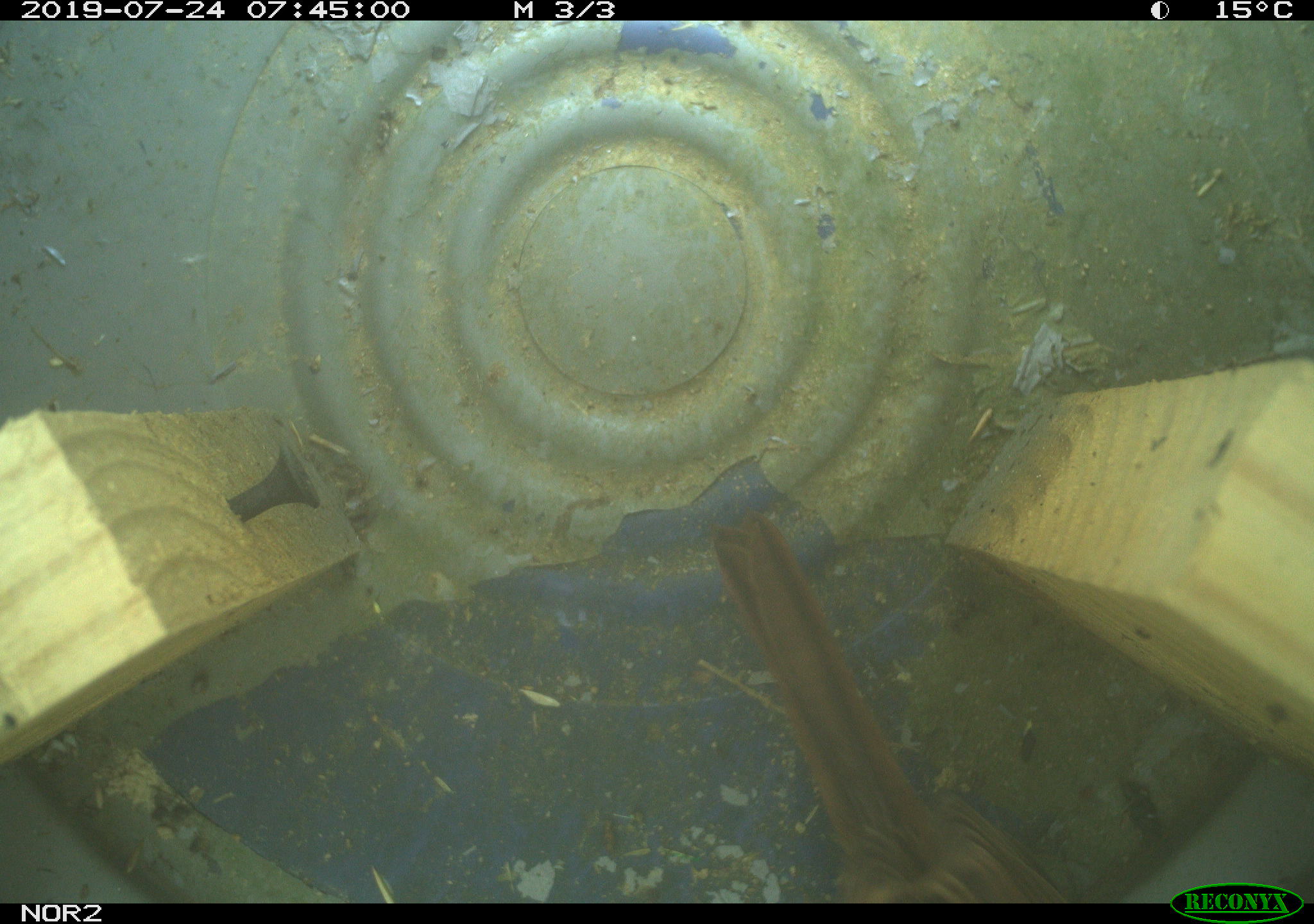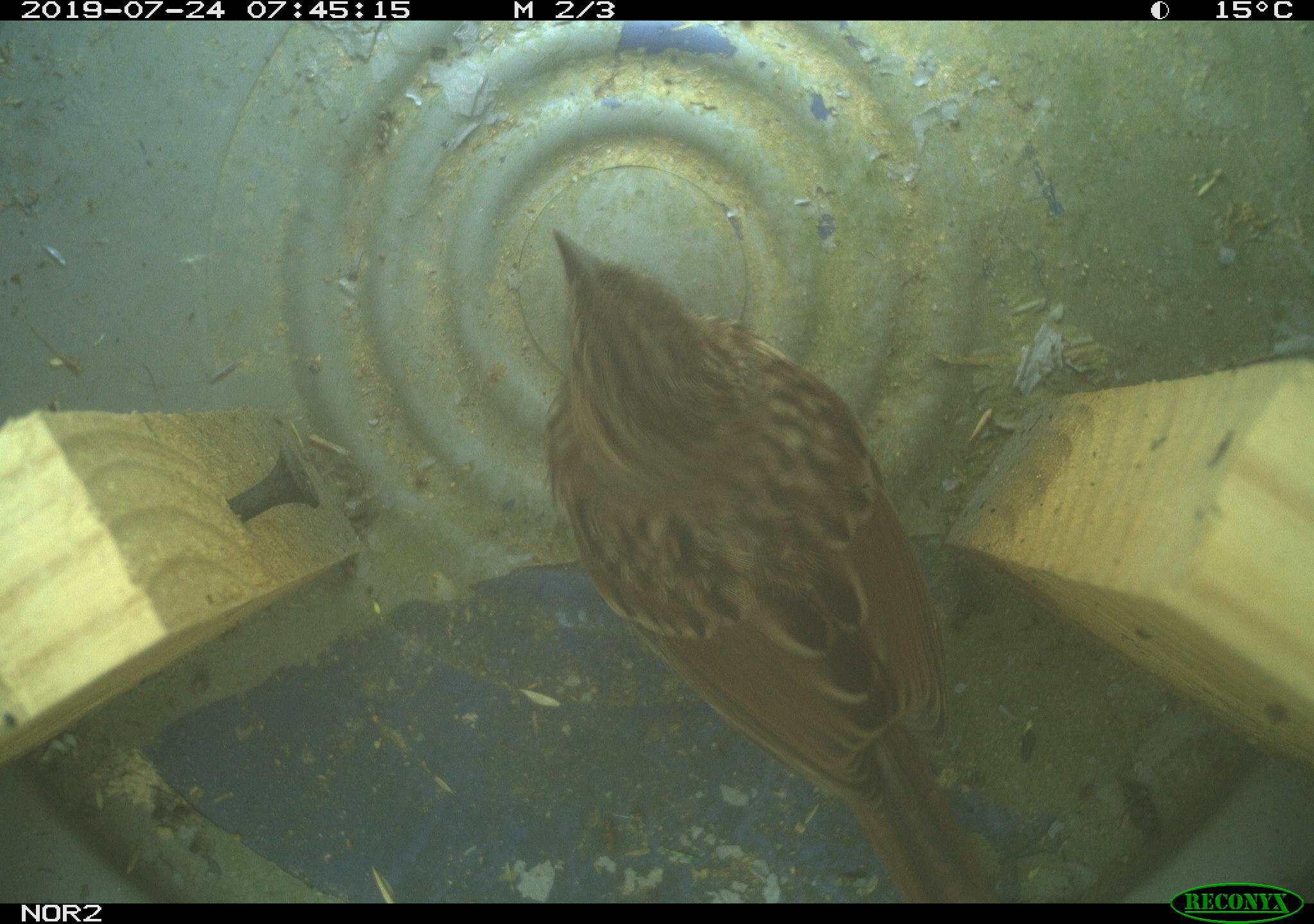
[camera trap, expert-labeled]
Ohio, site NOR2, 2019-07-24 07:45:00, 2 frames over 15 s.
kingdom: Animalia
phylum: Chordata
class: Aves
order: Passeriformes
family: Passerellidae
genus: Melospiza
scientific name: Melospiza melodia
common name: song sparrow